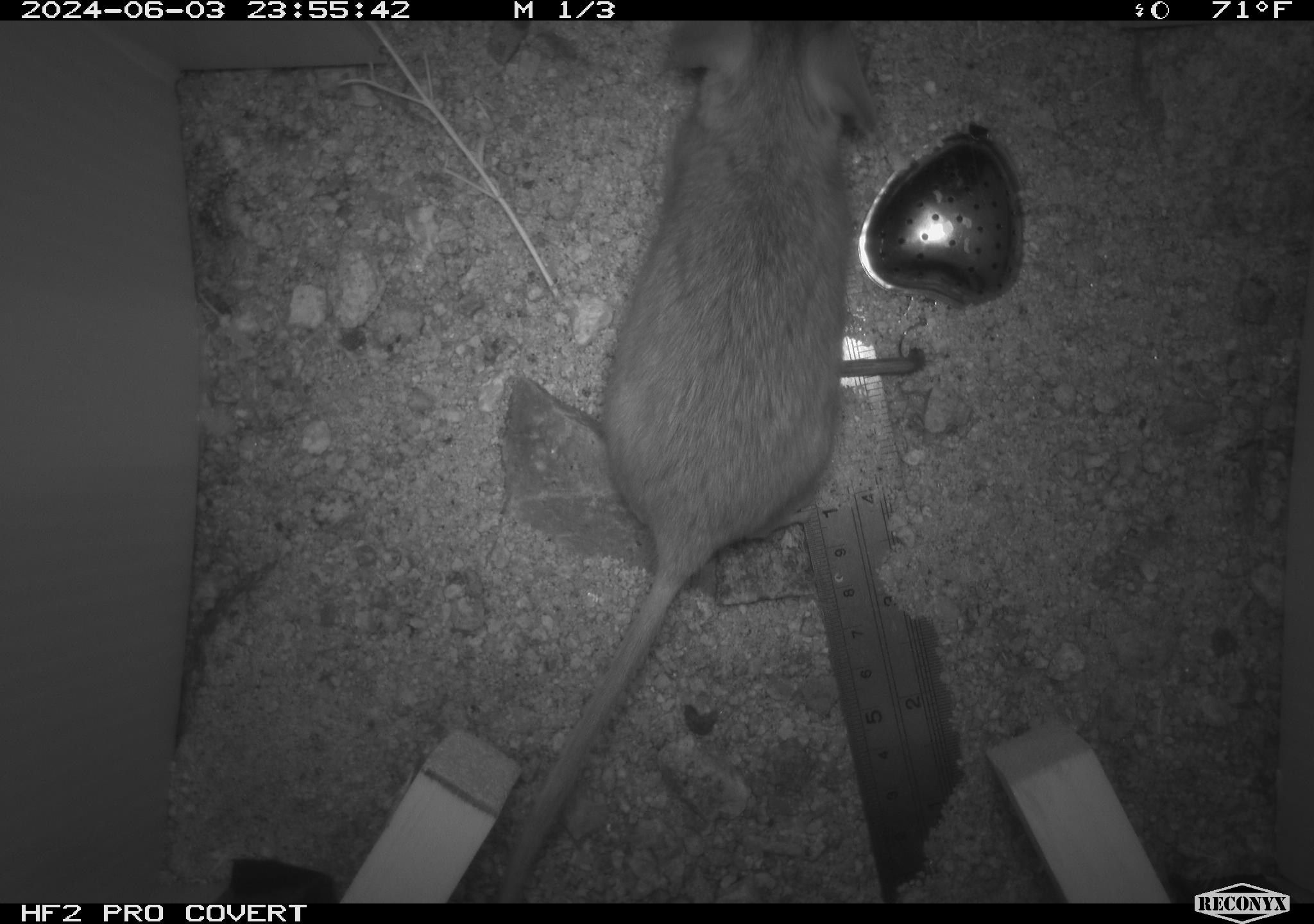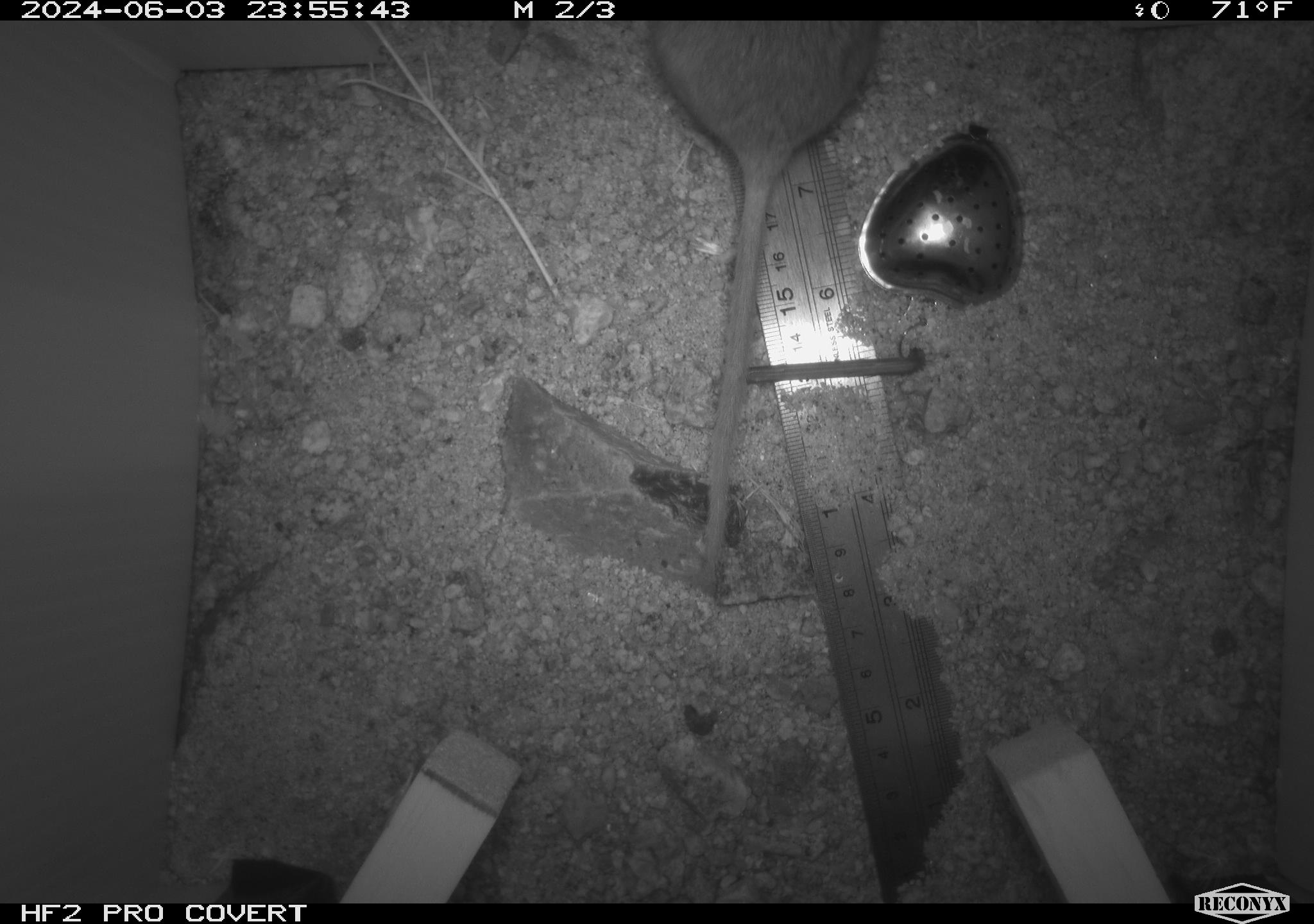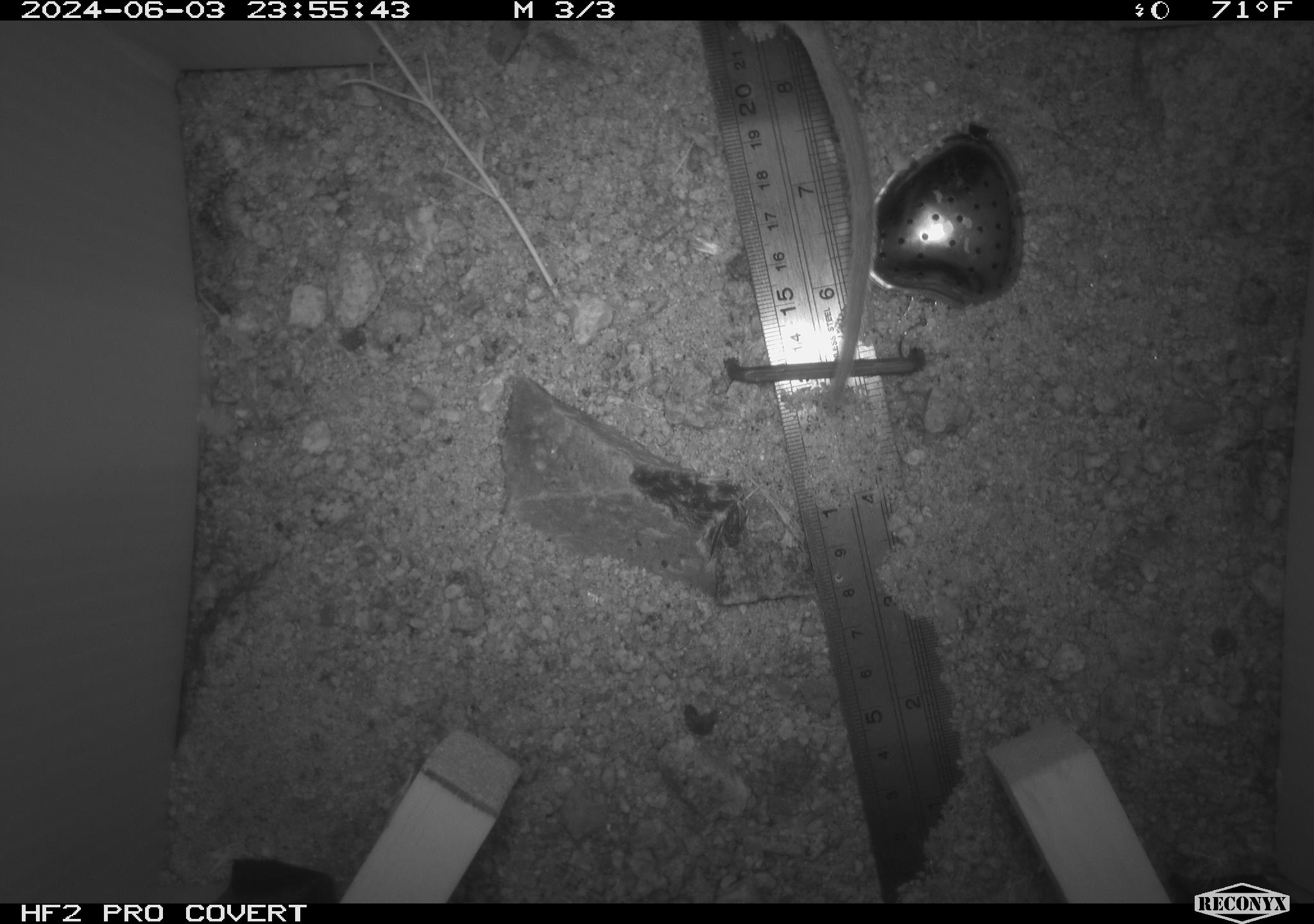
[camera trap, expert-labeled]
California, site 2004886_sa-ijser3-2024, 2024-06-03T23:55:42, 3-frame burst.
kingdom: Animalia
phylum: Chordata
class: Mammalia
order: Rodentia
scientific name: Rodentia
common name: woodrat or rat or mouse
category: woodrat or rat or mouse species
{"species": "woodrat or rat or mouse species (woodrat or rat or mouse) (Rodentia)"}